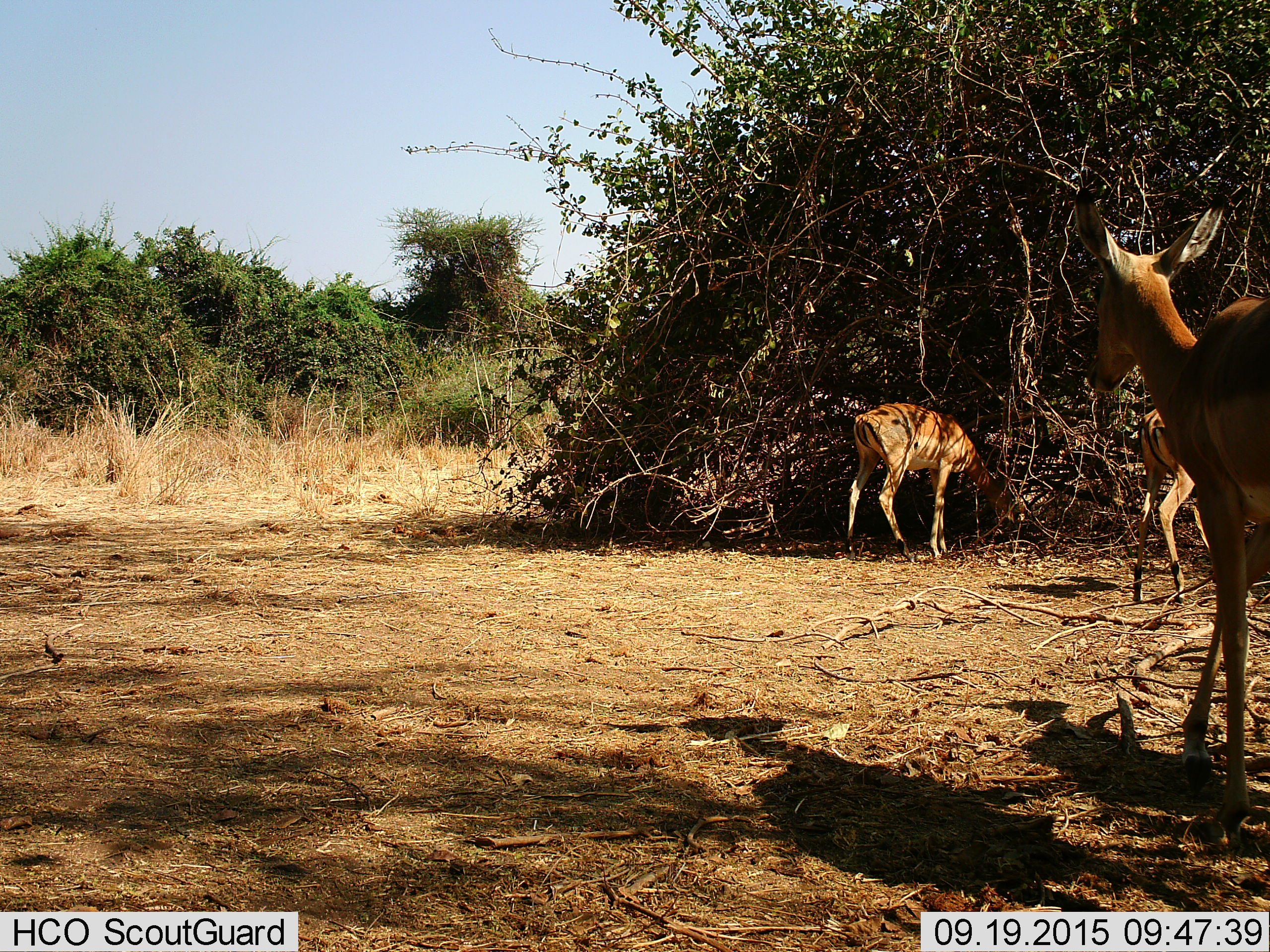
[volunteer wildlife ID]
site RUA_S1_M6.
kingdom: Animalia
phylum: Chordata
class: Mammalia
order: Artiodactyla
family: Bovidae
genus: Aepyceros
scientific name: Aepyceros melampus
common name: impala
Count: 3.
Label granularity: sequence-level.